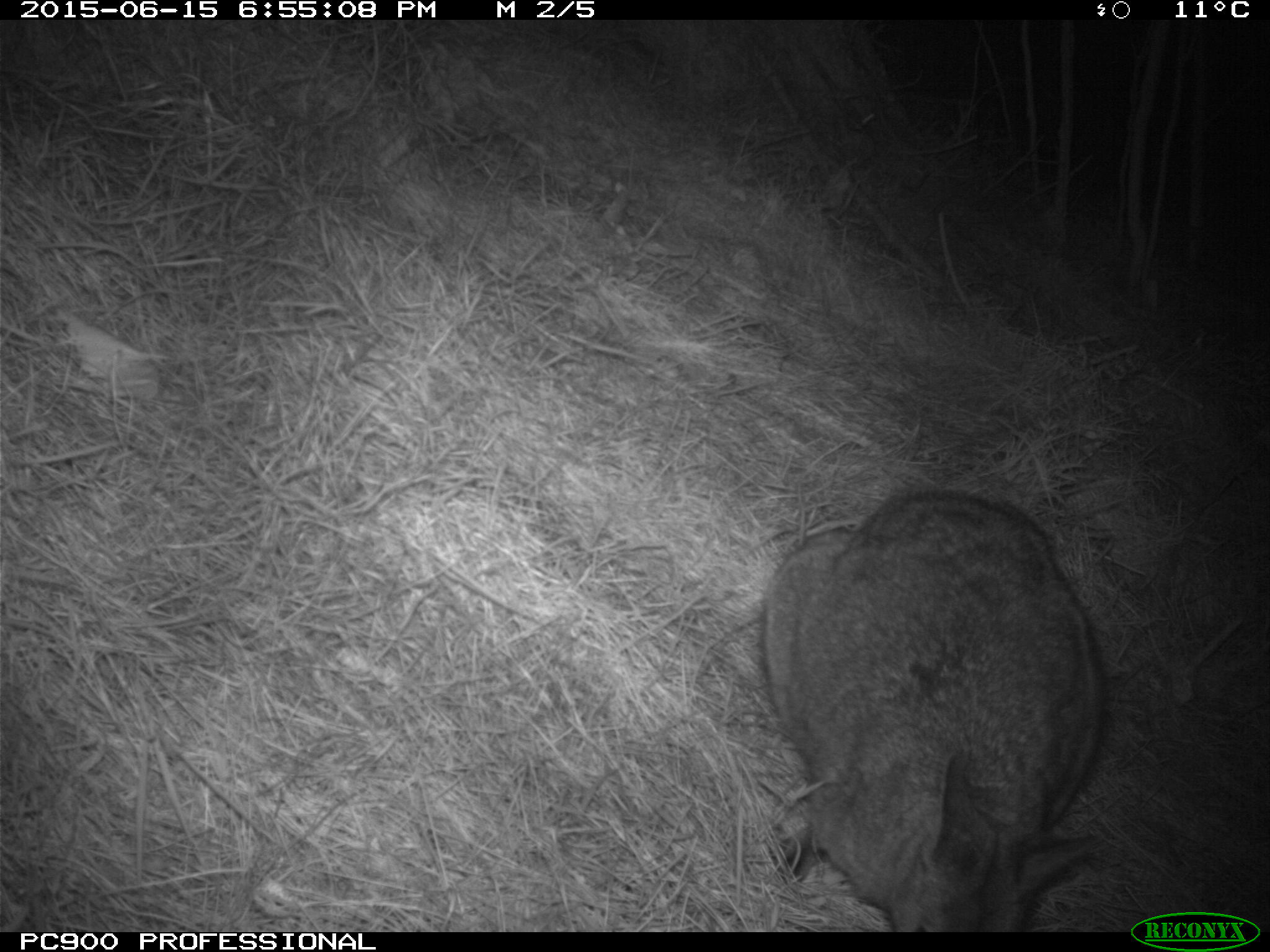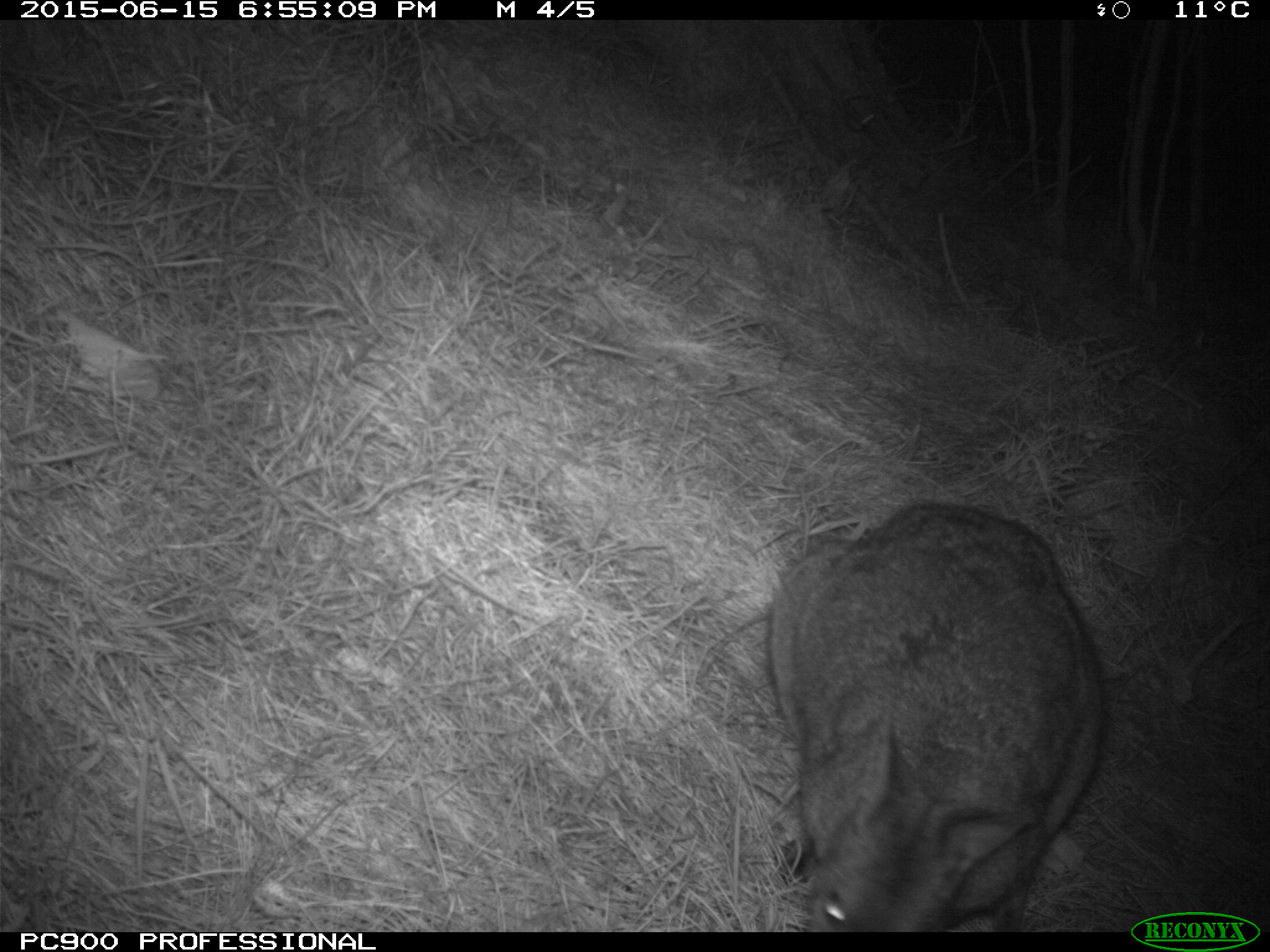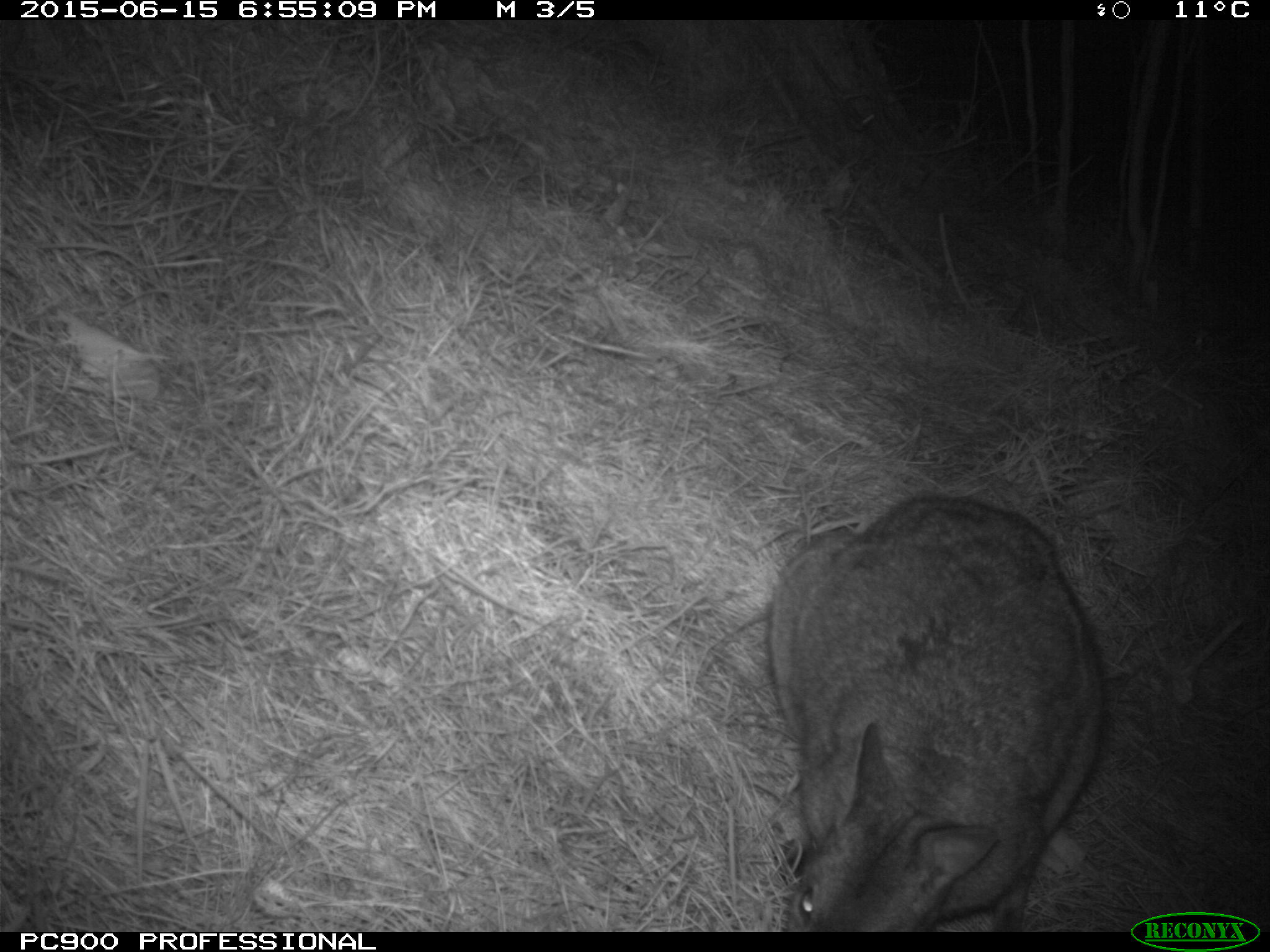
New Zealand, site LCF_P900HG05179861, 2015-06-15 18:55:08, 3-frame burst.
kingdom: Animalia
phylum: Chordata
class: Mammalia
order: Diprotodontia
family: Macropodidae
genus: Notamacropus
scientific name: Notamacropus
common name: wallaby